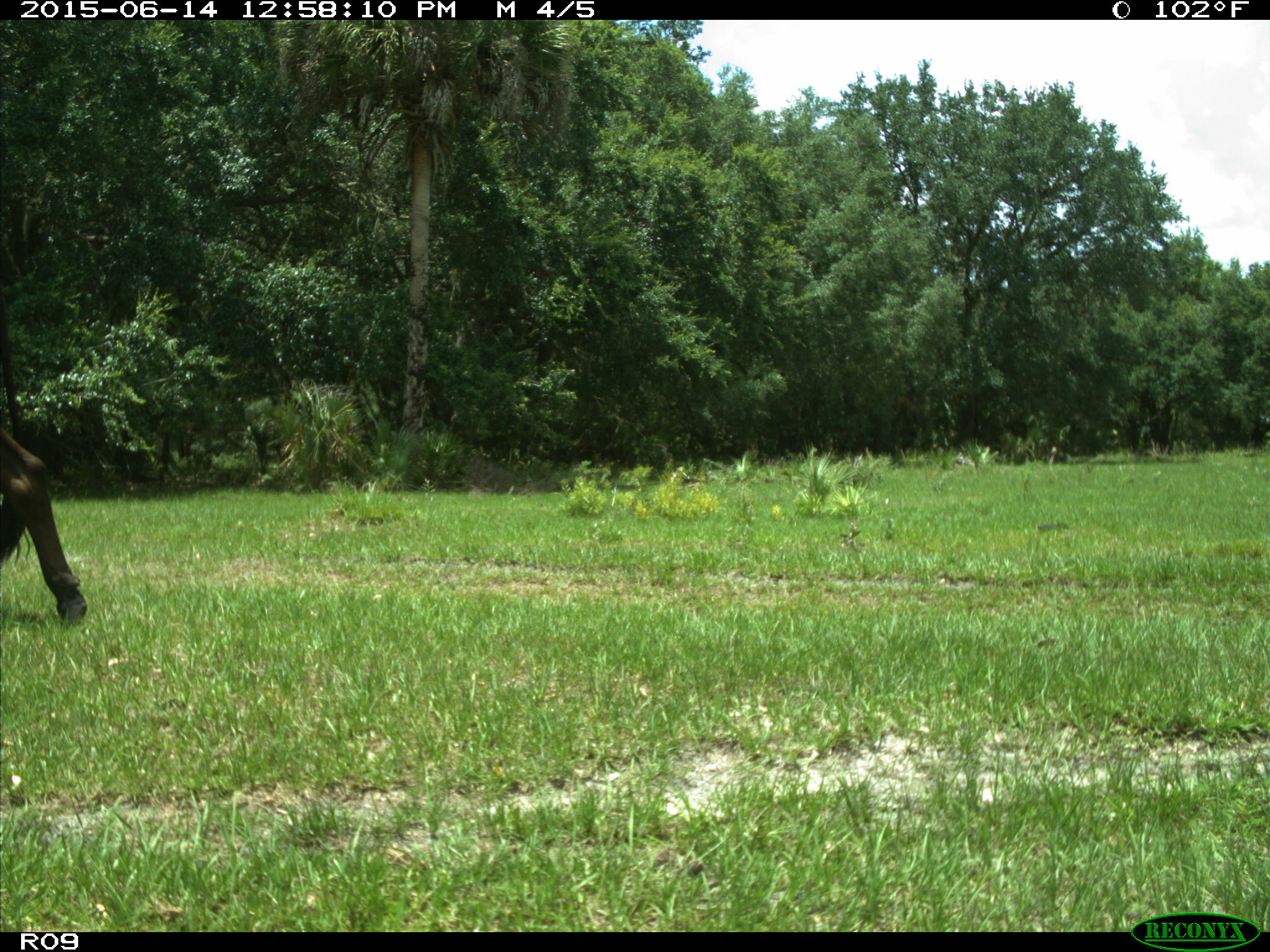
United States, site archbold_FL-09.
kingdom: Animalia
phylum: Chordata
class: Mammalia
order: Artiodactyla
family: Bovidae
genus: Bos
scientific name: Bos taurus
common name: domestic cow